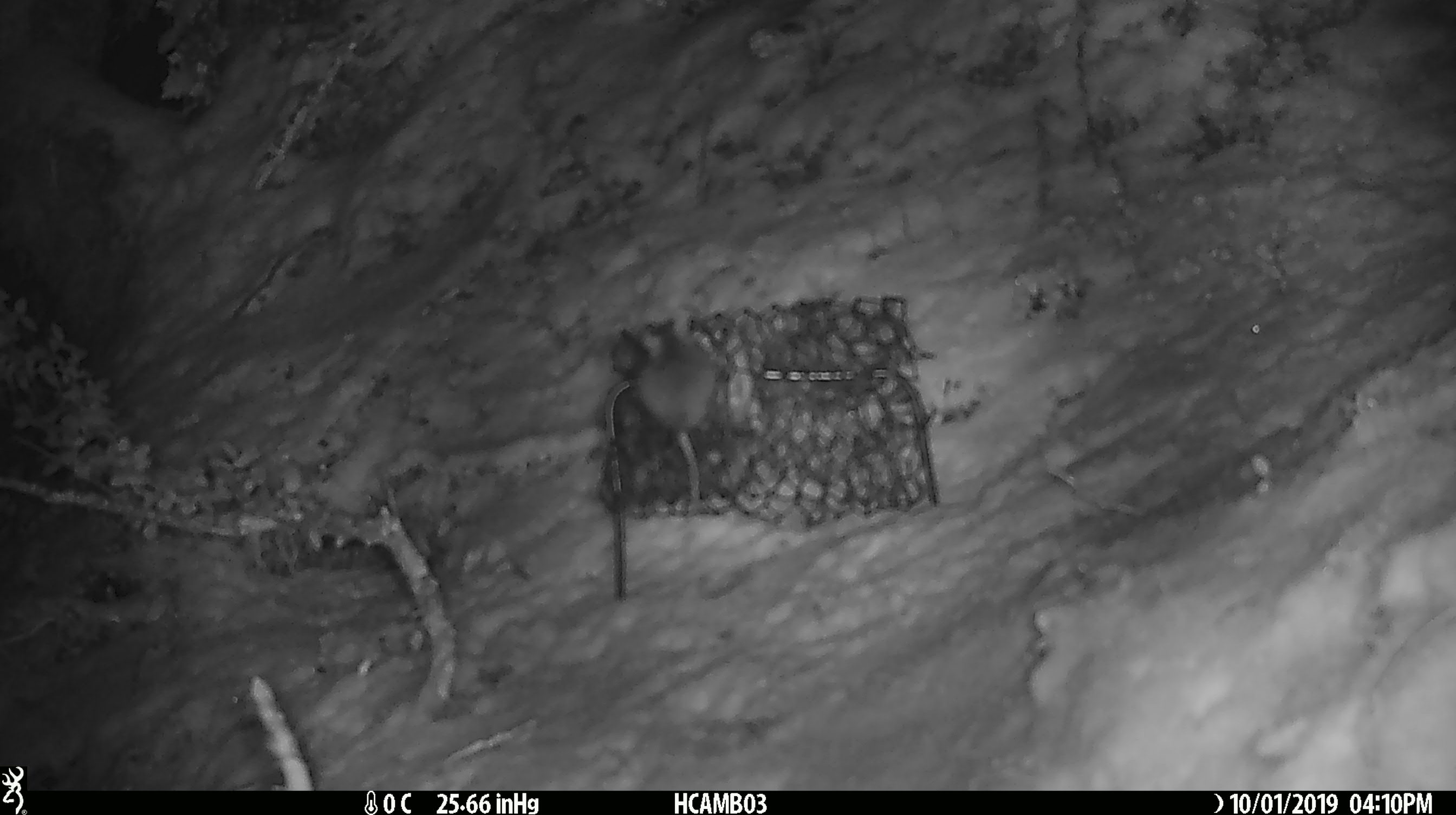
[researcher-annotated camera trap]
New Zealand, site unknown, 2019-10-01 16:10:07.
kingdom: Animalia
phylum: Chordata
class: Mammalia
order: Rodentia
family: Muridae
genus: Mus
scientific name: Mus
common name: mouse